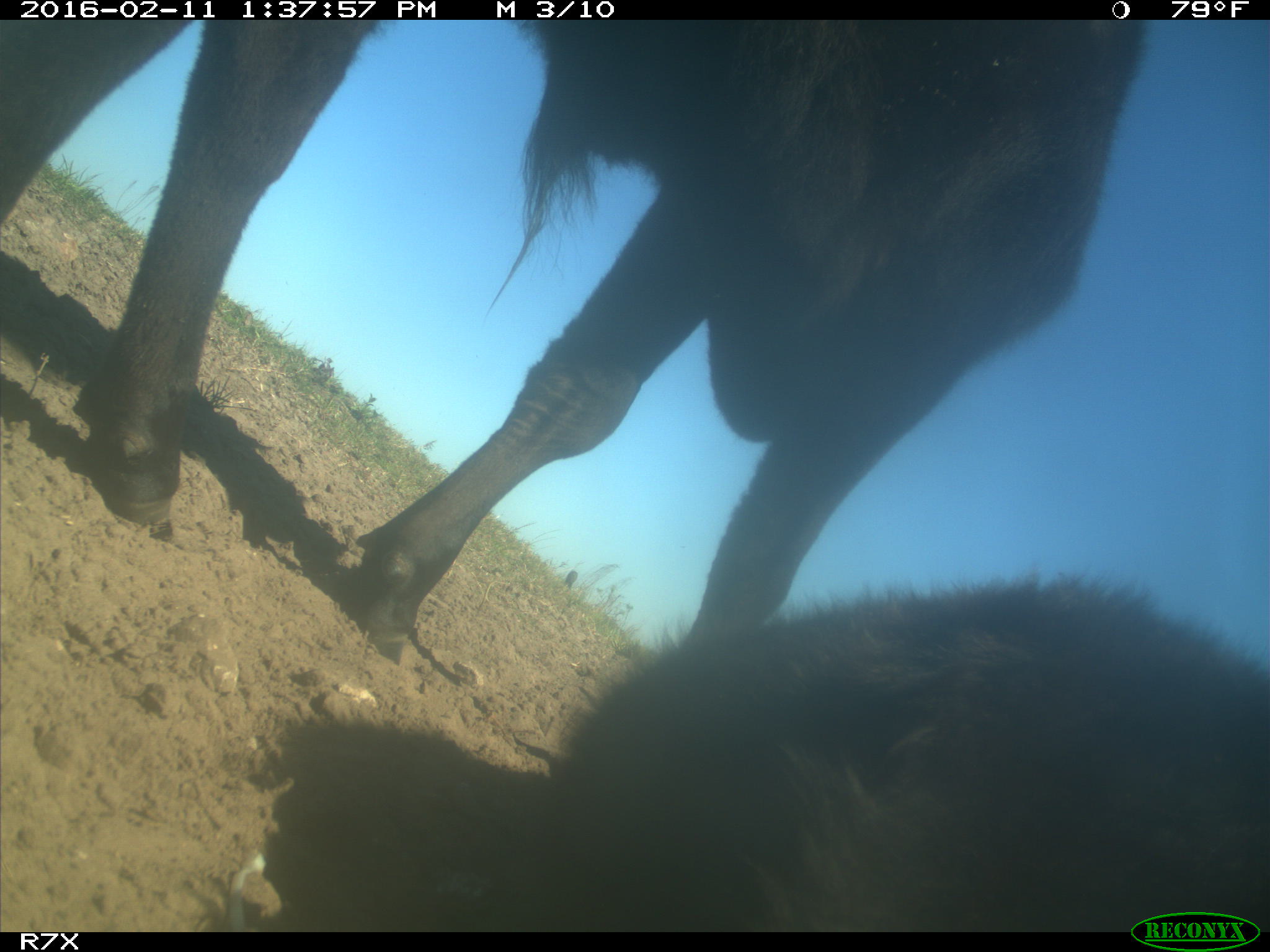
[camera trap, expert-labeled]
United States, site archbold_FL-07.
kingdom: Animalia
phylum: Chordata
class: Mammalia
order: Artiodactyla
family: Bovidae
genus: Bos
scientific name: Bos taurus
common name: domestic cow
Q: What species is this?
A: Bos taurus (domestic cow).